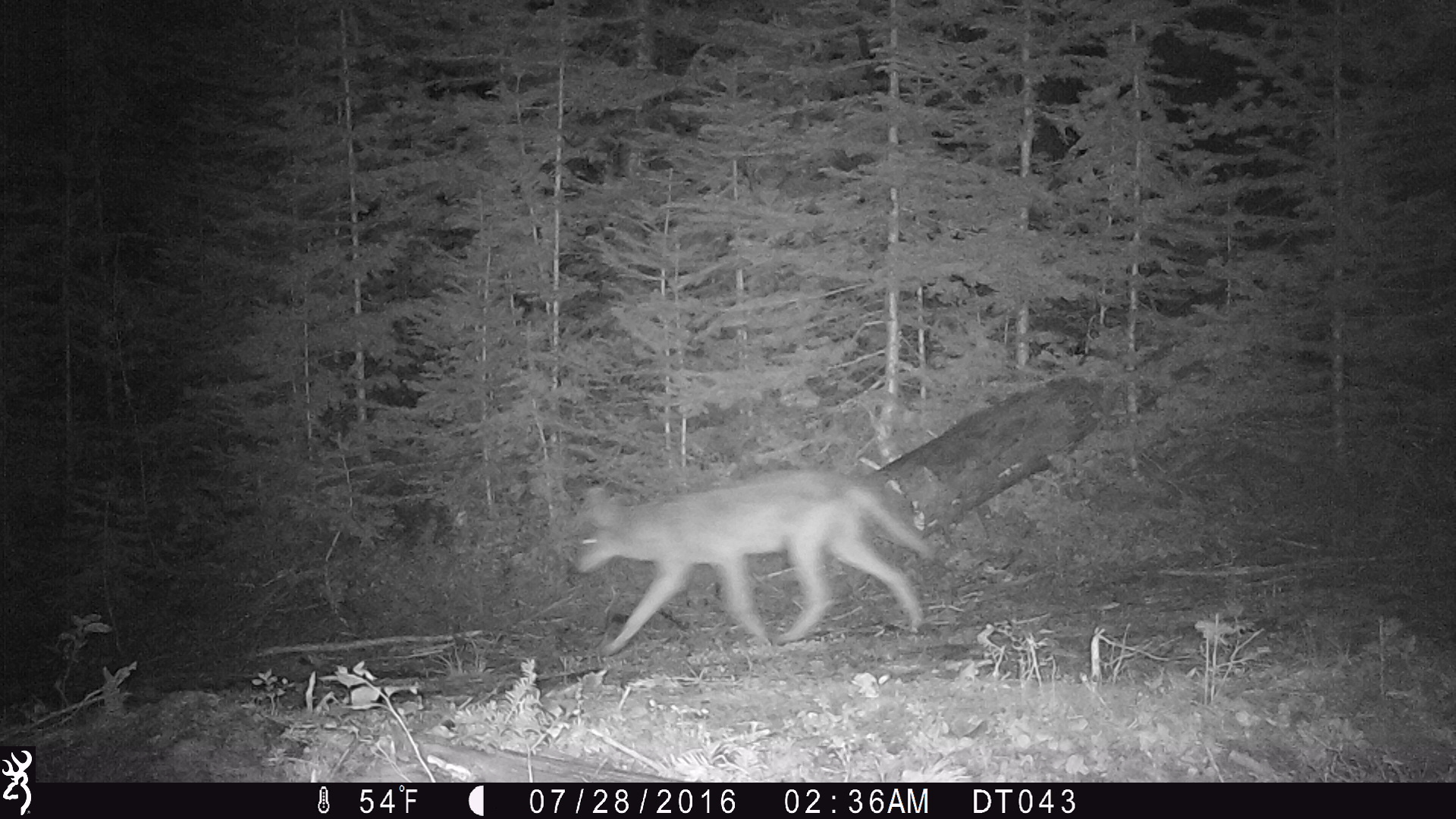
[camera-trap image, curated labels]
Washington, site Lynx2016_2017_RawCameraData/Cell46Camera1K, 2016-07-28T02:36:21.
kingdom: Animalia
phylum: Chordata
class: Mammalia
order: Carnivora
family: Canidae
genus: Canis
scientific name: Canis latrans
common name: coyote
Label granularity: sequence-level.